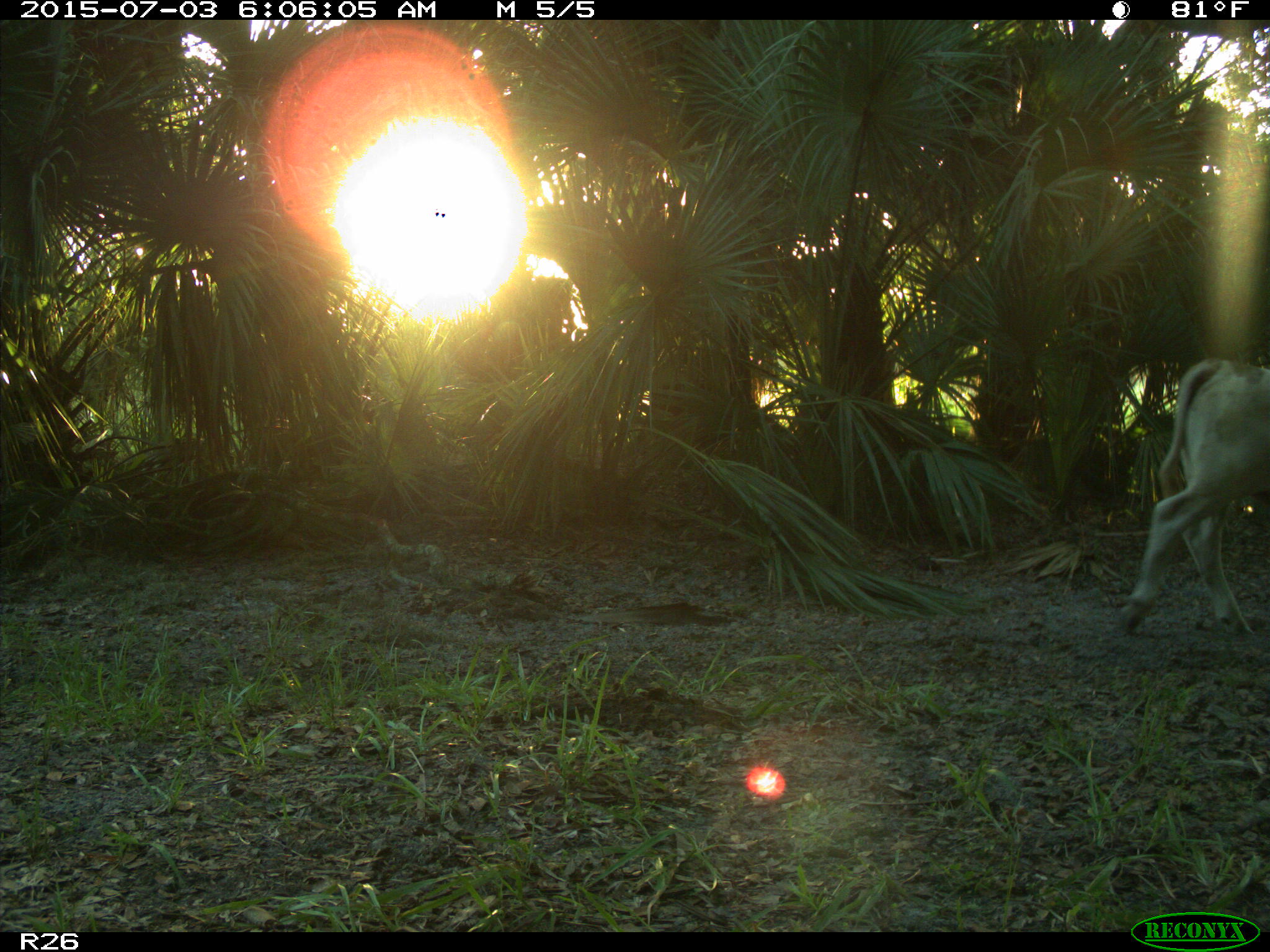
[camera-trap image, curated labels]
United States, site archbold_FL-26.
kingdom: Animalia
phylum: Chordata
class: Mammalia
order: Artiodactyla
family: Bovidae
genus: Bos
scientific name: Bos taurus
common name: domestic cow